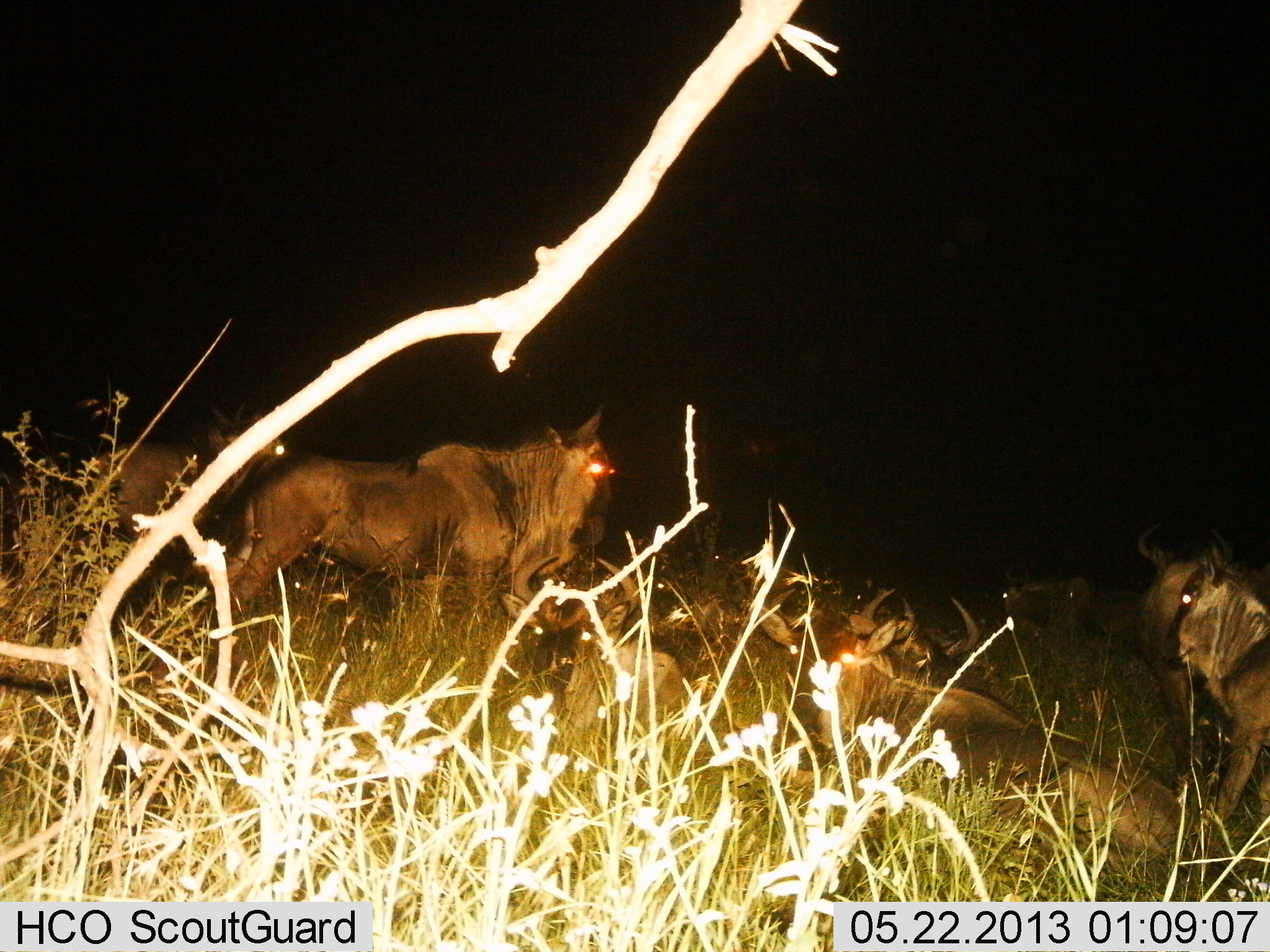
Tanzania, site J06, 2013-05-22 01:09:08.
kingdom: Animalia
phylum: Chordata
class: Mammalia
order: Artiodactyla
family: Bovidae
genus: Connochaetes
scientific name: Connochaetes taurinus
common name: blue wildebeest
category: wildebeest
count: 7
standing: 86%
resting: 100%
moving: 21%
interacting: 7%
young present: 0%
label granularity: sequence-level